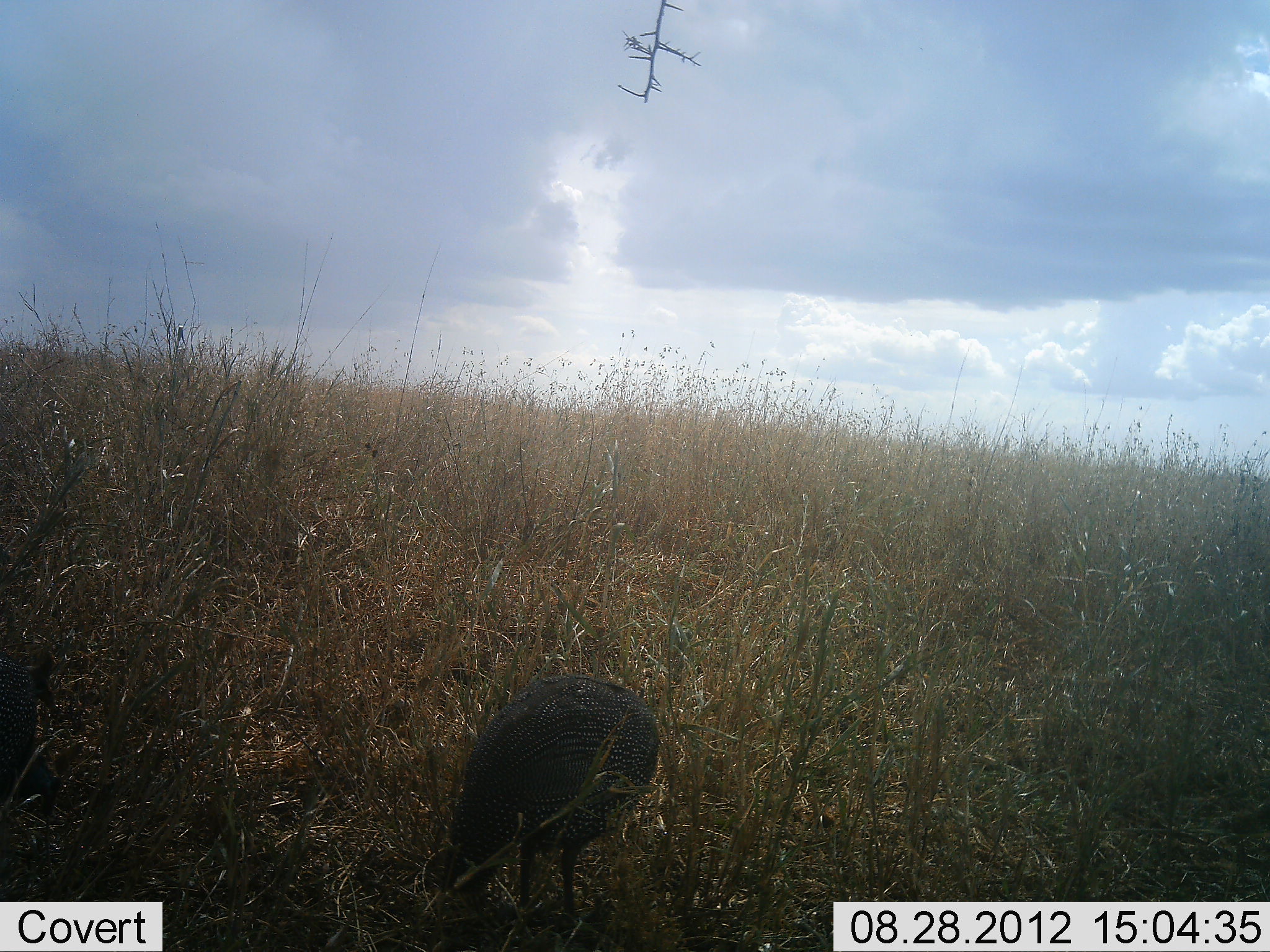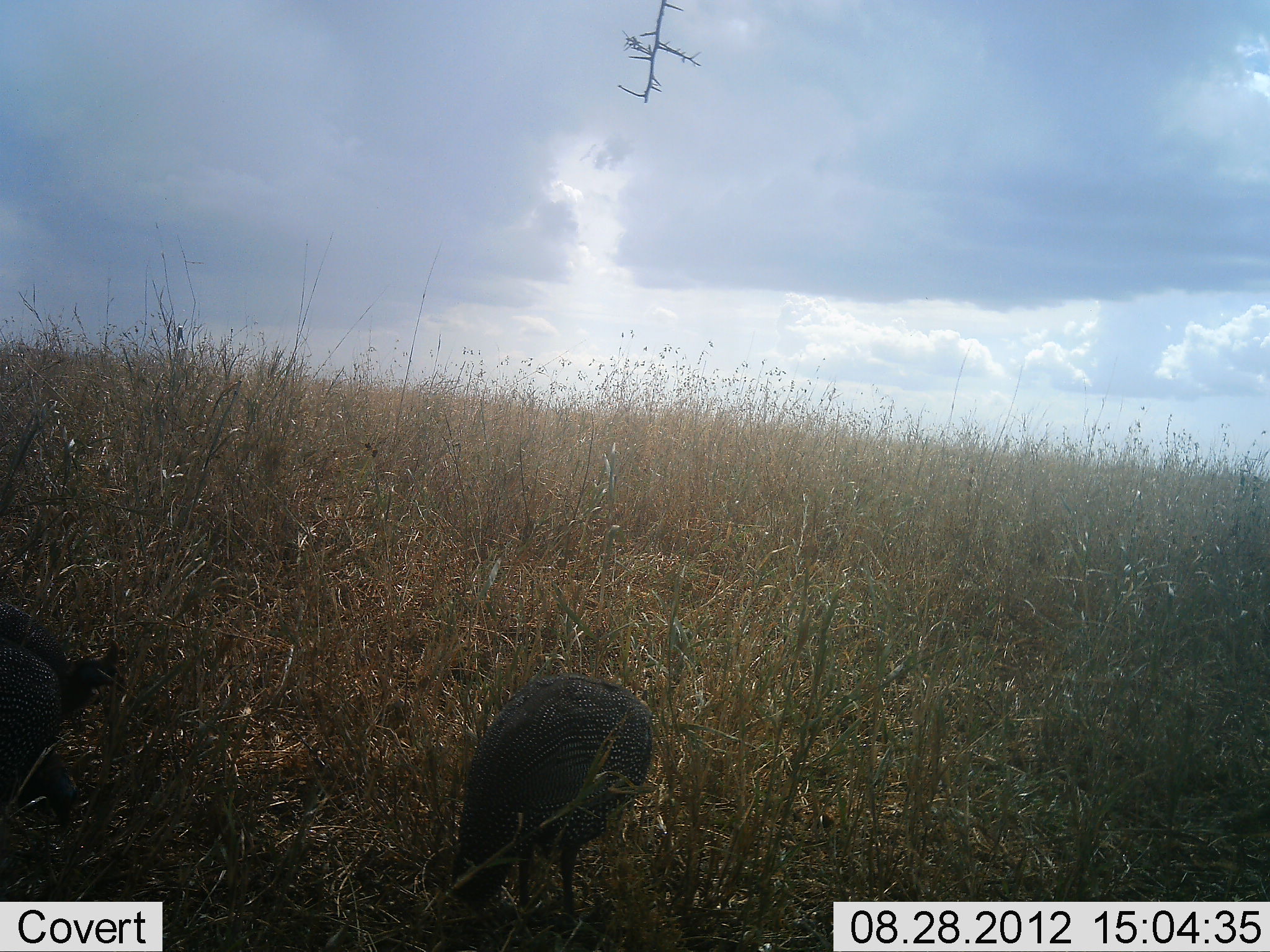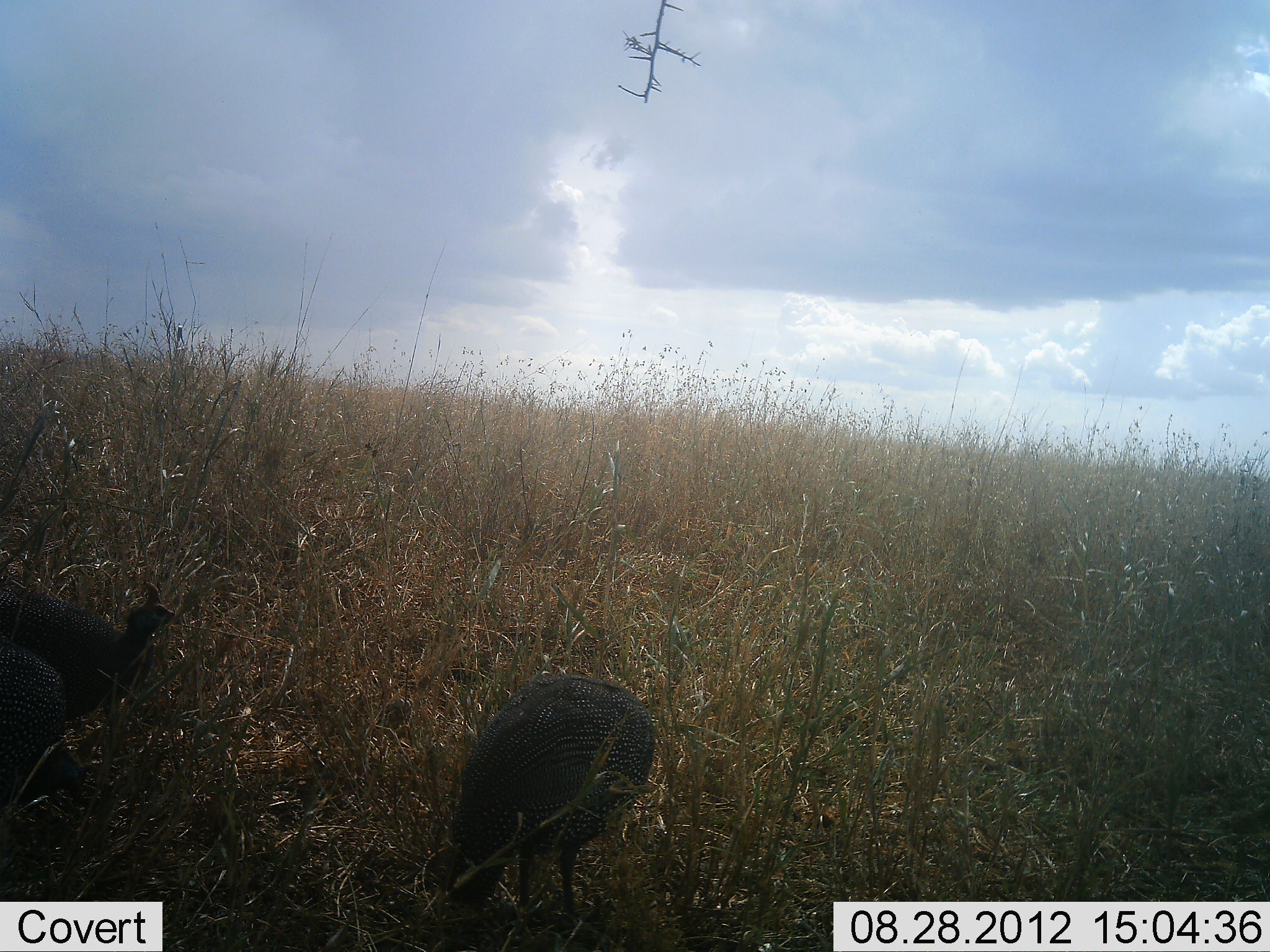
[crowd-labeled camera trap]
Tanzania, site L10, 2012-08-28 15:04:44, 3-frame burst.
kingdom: Animalia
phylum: Chordata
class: Aves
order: Galliformes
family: Numididae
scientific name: Numididae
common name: guinea fowl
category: guineafowl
Guineafowl (guinea fowl) (Numididae), count 3. Behavior (volunteer vote fractions): standing 40%, resting 0%, moving 50%, interacting 0%. Young present (vote fraction): 0%. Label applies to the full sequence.